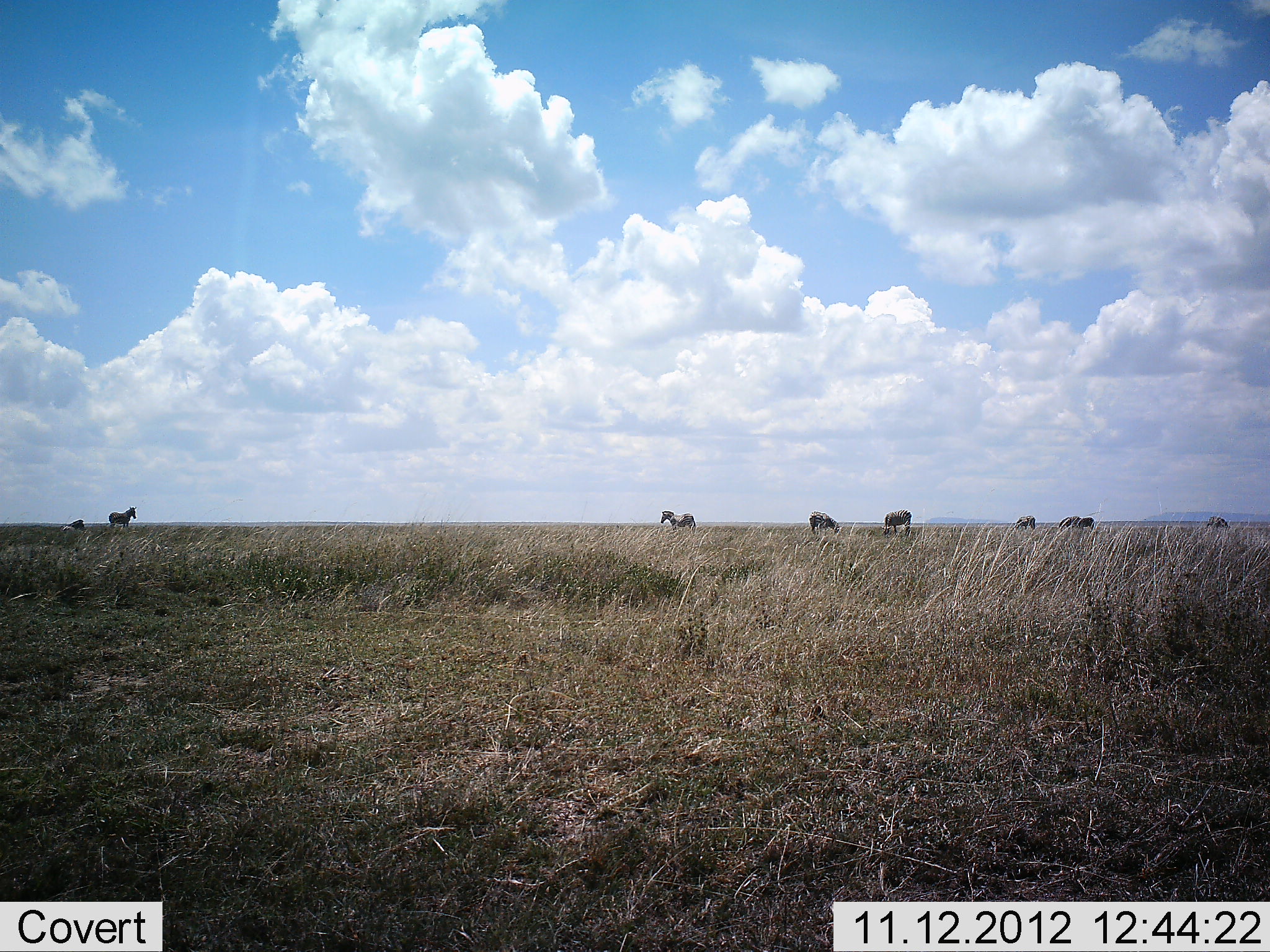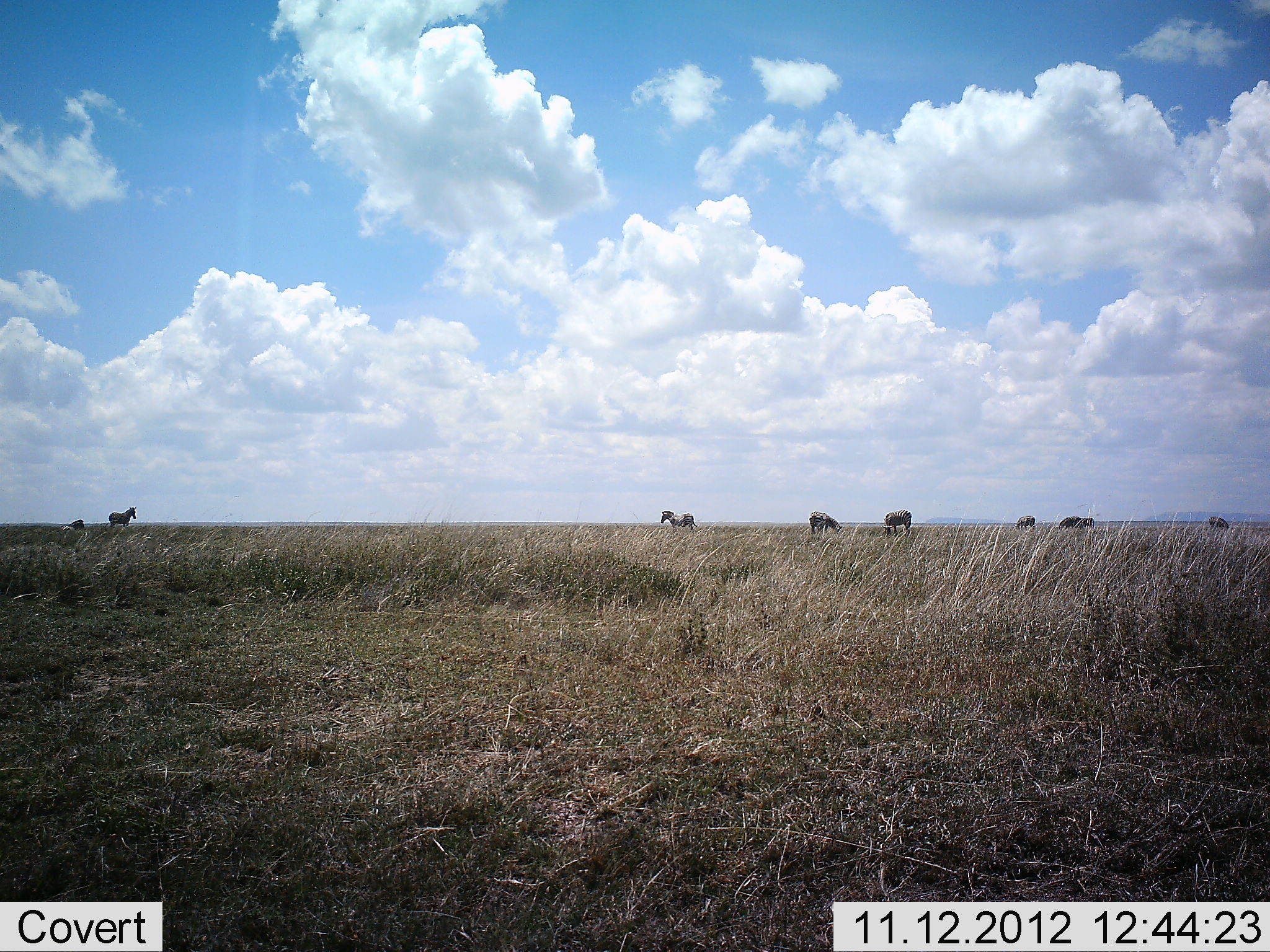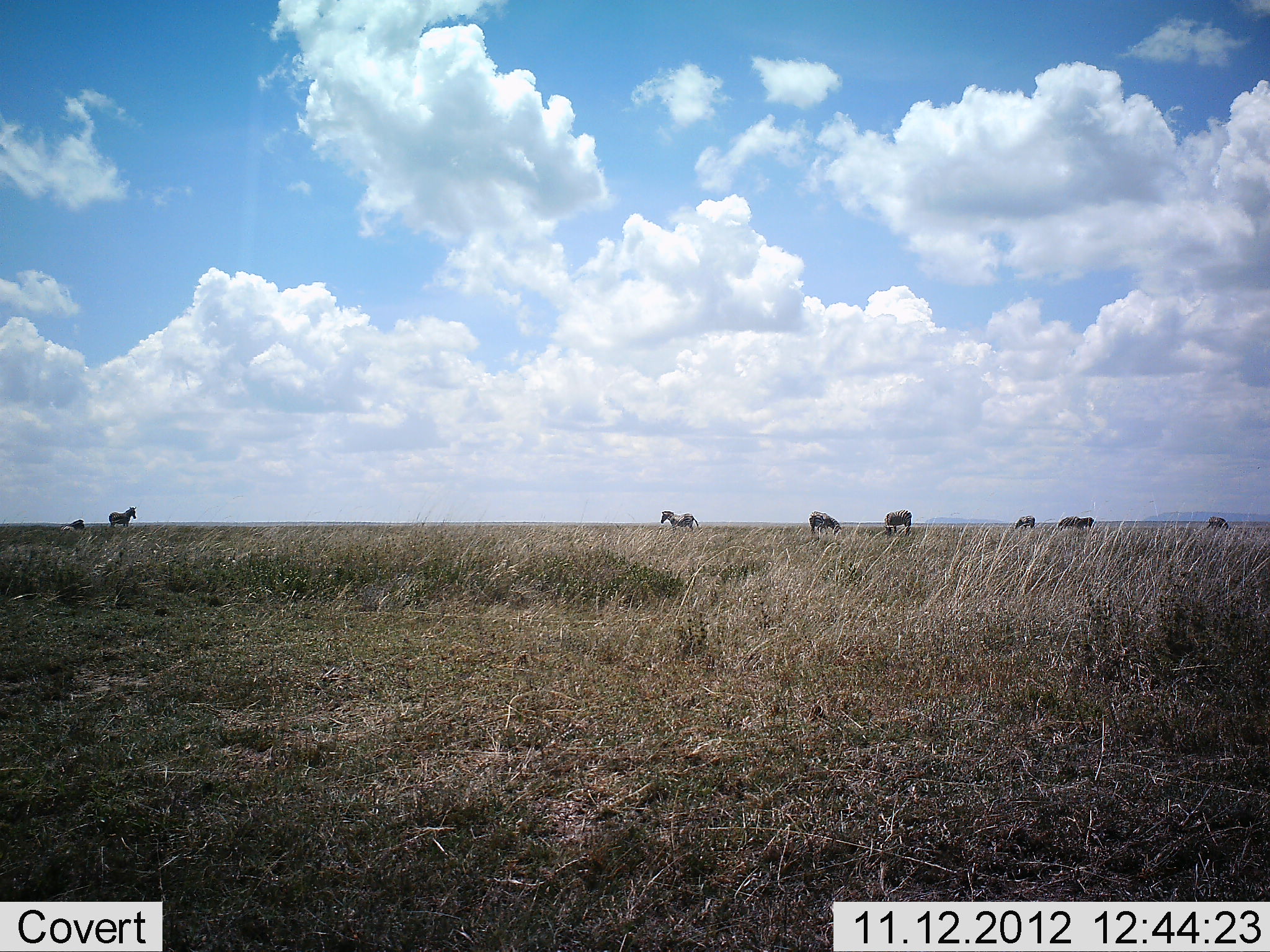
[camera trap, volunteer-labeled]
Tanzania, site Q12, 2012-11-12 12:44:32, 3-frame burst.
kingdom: Animalia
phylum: Chordata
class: Mammalia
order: Perissodactyla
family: Equidae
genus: Equus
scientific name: Equus quagga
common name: plains zebra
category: zebra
Zebra (plains zebra) (Equus quagga), count 8. Behavior (volunteer vote fractions): standing 91%, resting 36%, moving 0%, interacting 0%. Young present (vote fraction): 0%. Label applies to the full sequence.